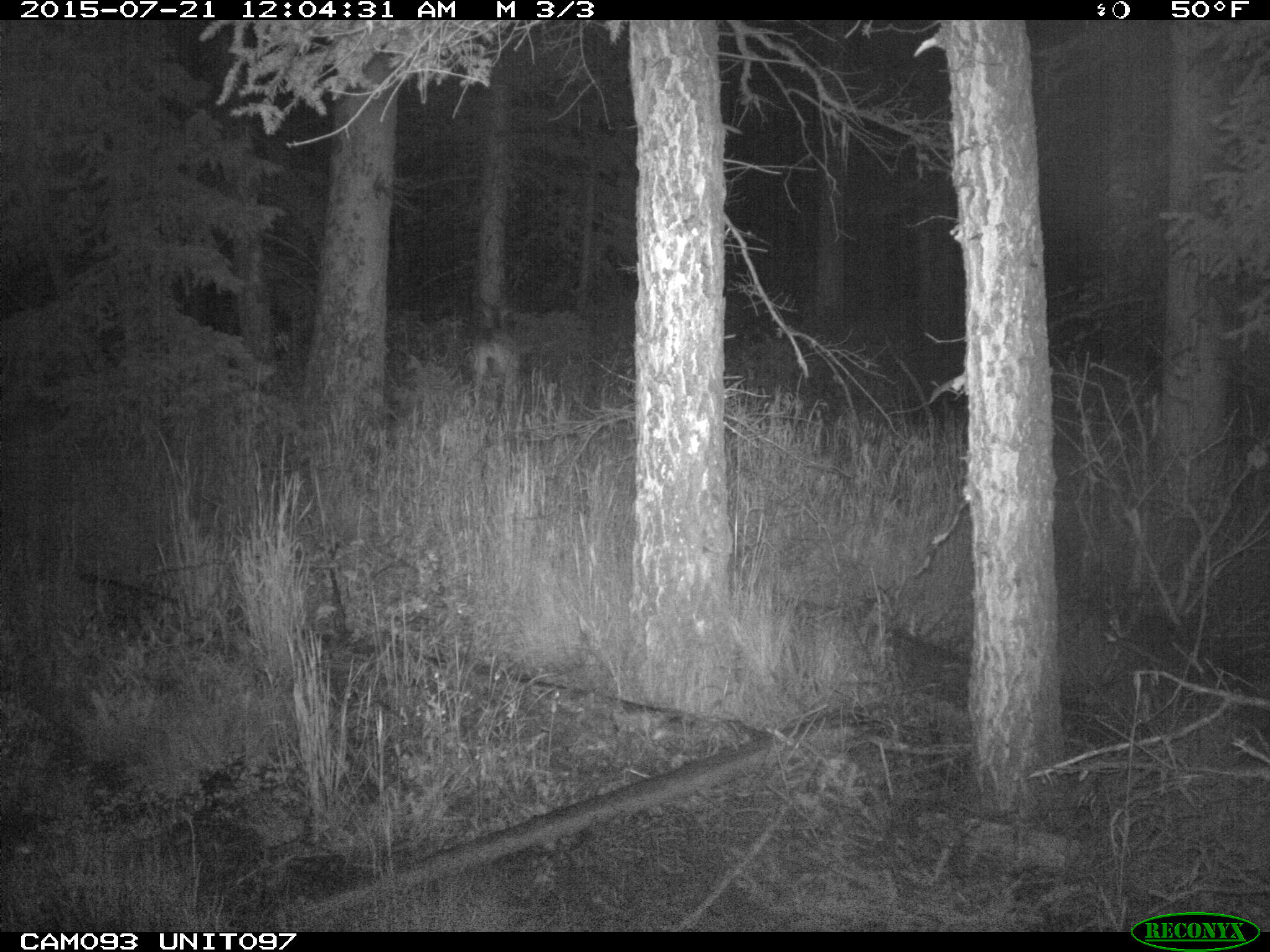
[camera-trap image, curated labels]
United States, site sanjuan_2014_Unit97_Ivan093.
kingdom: Animalia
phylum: Chordata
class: Mammalia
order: Artiodactyla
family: Cervidae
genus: Odocoileus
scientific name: Odocoileus hemionus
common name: mule deer